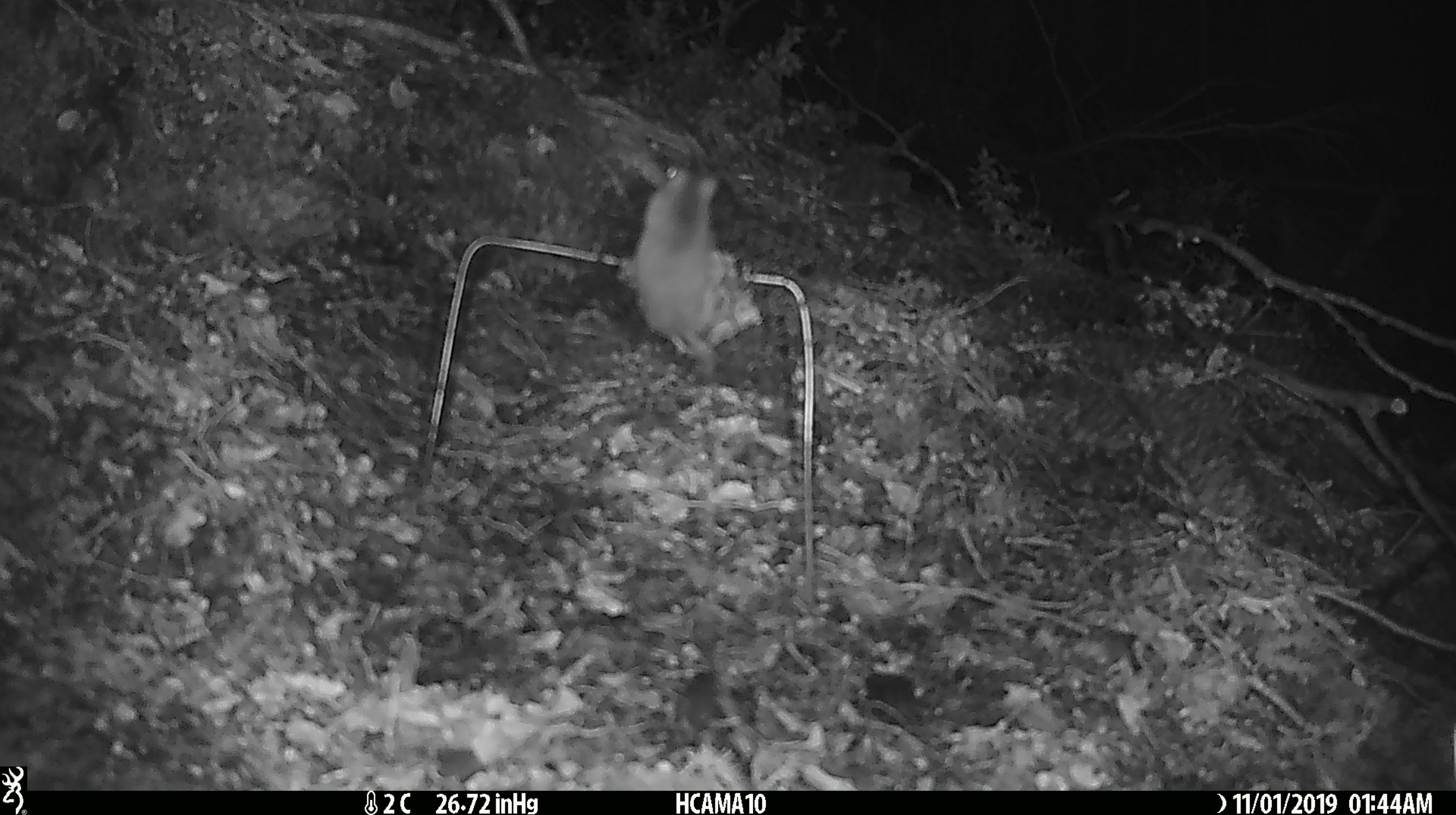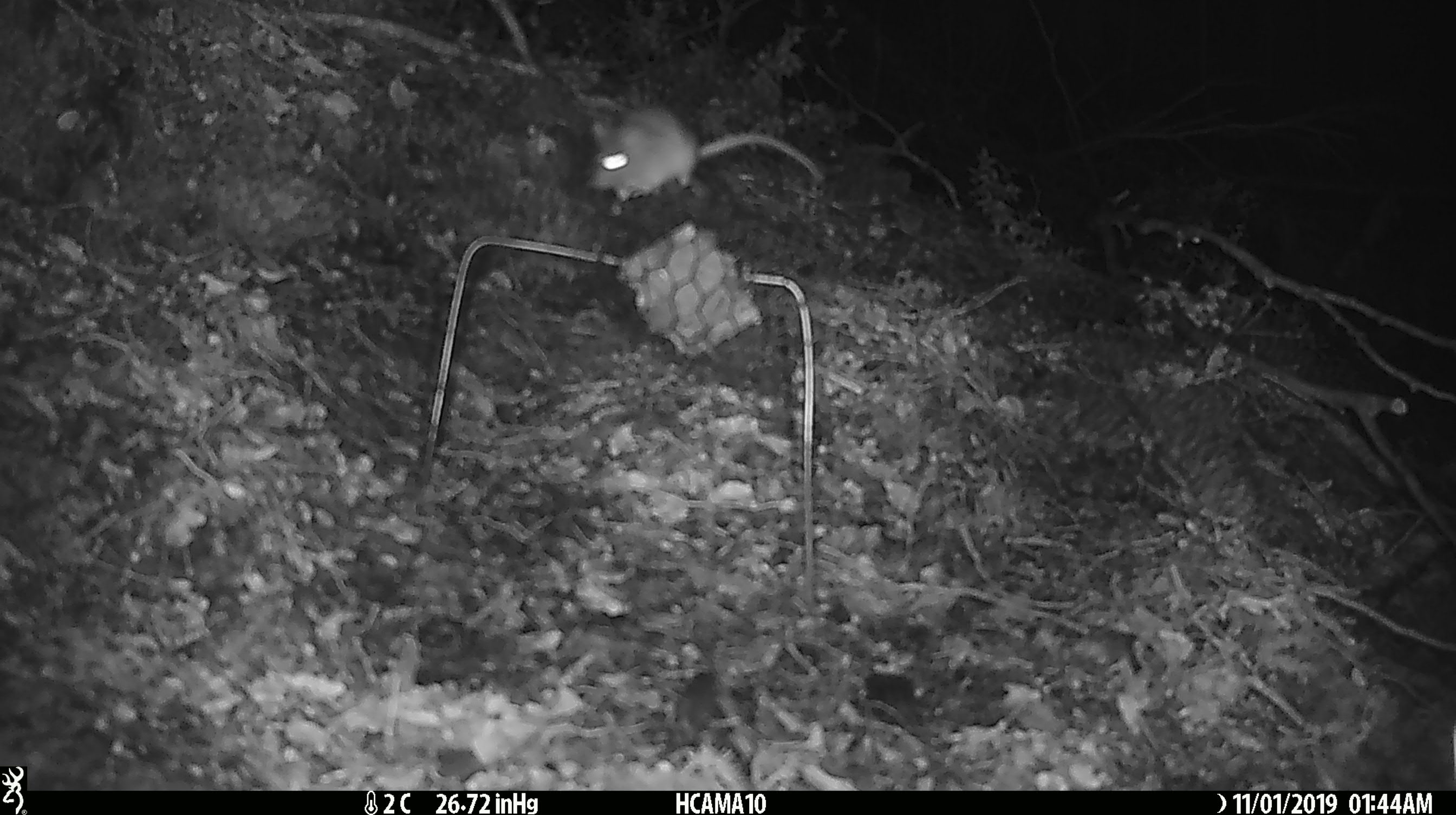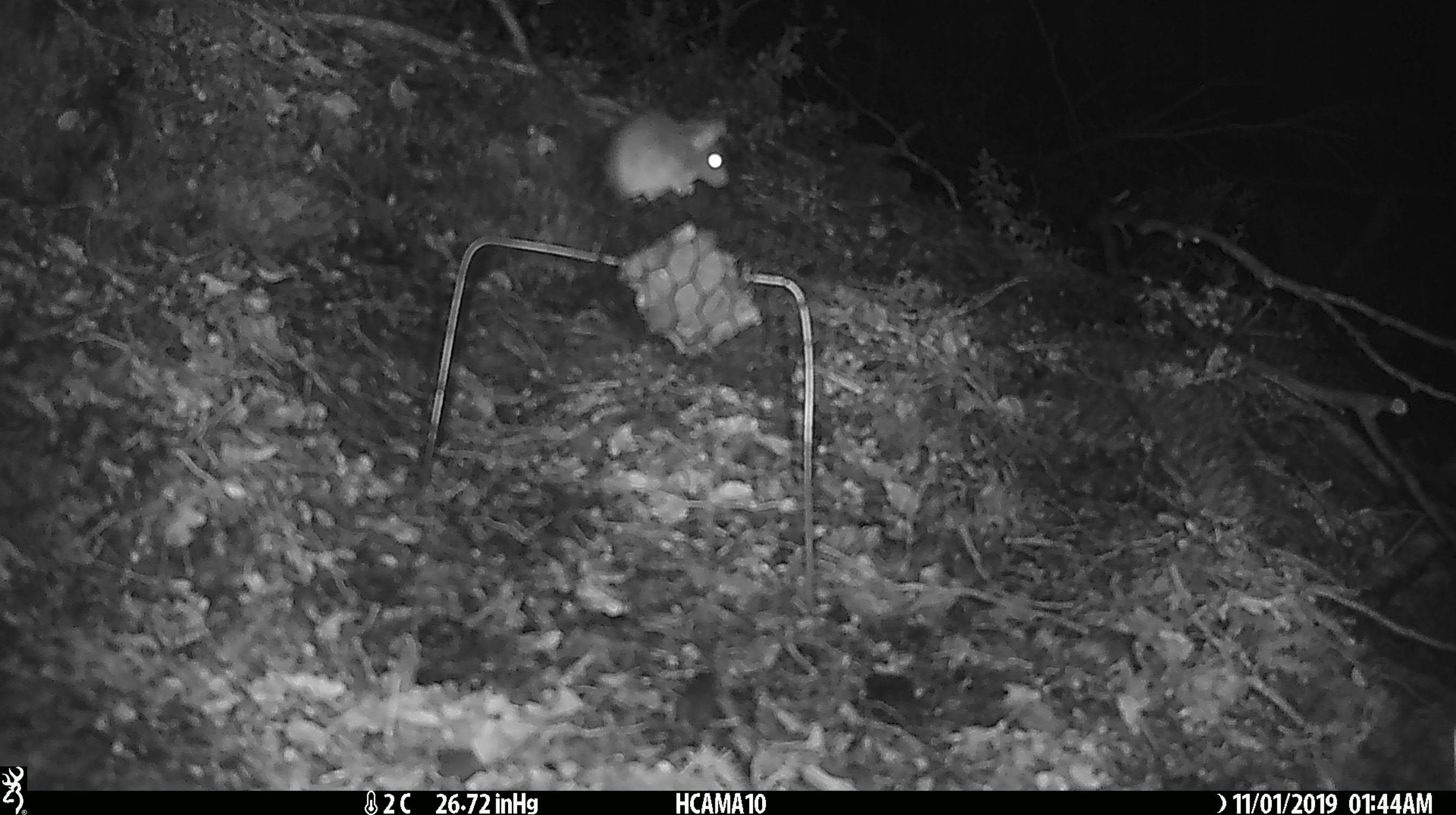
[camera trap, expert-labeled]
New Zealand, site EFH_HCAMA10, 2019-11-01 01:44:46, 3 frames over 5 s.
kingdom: Animalia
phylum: Chordata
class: Mammalia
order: Rodentia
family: Muridae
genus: Mus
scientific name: Mus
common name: mouse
Mouse (Mus).